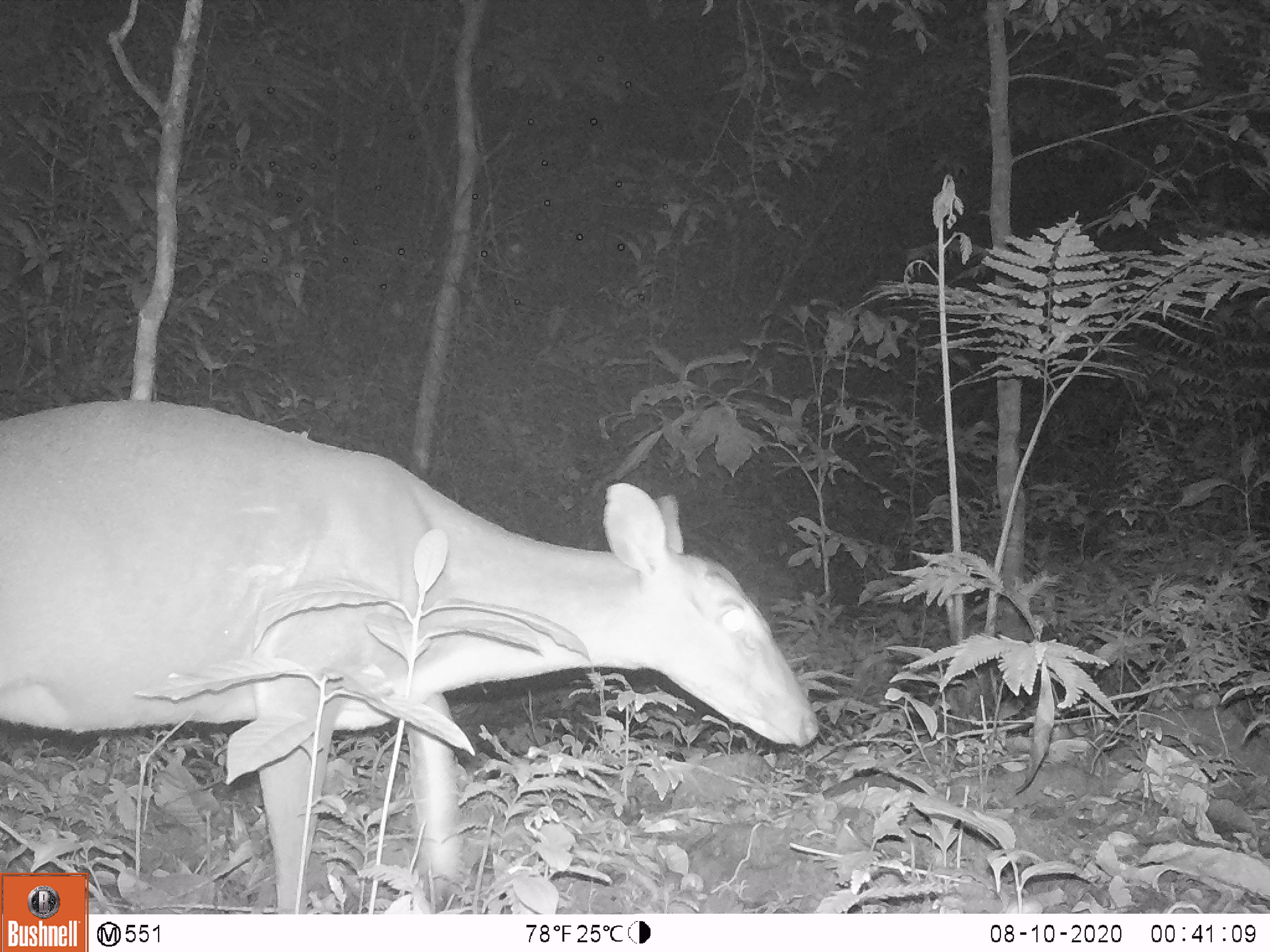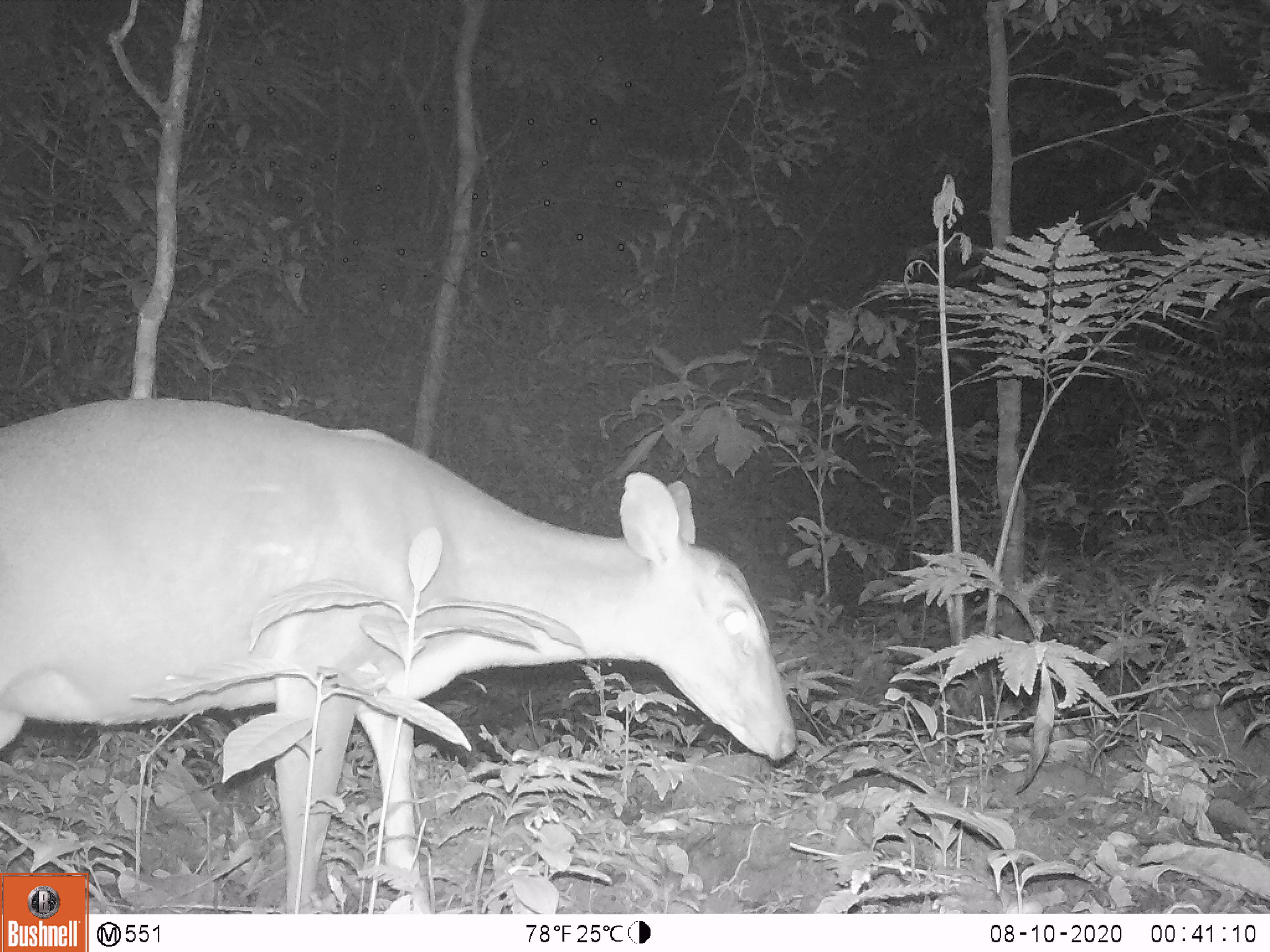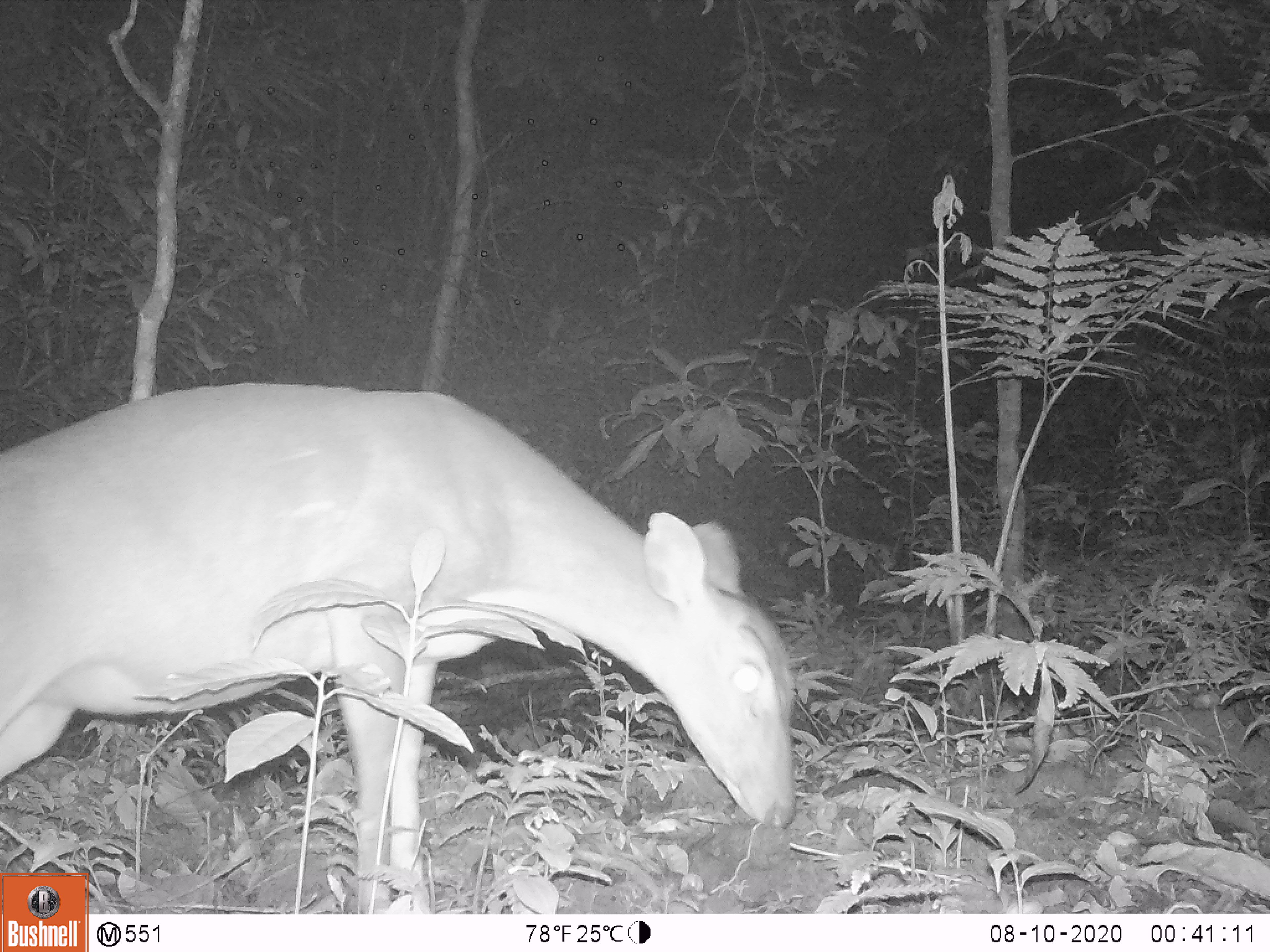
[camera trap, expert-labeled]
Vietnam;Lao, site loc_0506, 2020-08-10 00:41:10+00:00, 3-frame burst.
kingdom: Animalia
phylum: Chordata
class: Mammalia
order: Artiodactyla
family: Cervidae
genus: Muntiacus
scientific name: Muntiacus vuquangensis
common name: large-antlered muntjac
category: large antlered muntjac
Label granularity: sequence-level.